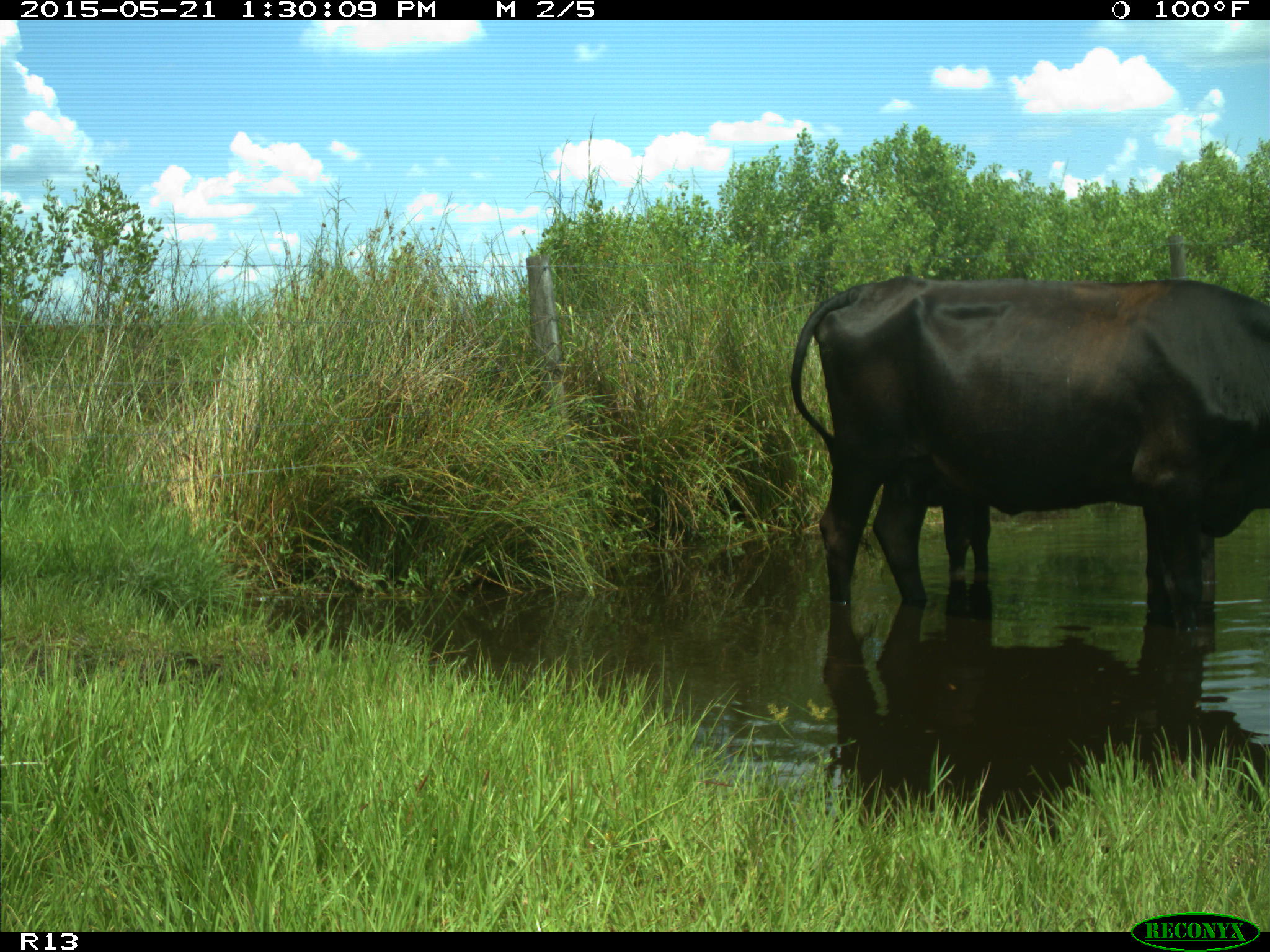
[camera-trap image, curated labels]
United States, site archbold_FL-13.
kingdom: Animalia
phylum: Chordata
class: Mammalia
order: Artiodactyla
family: Bovidae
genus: Bos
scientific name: Bos taurus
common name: domestic cow